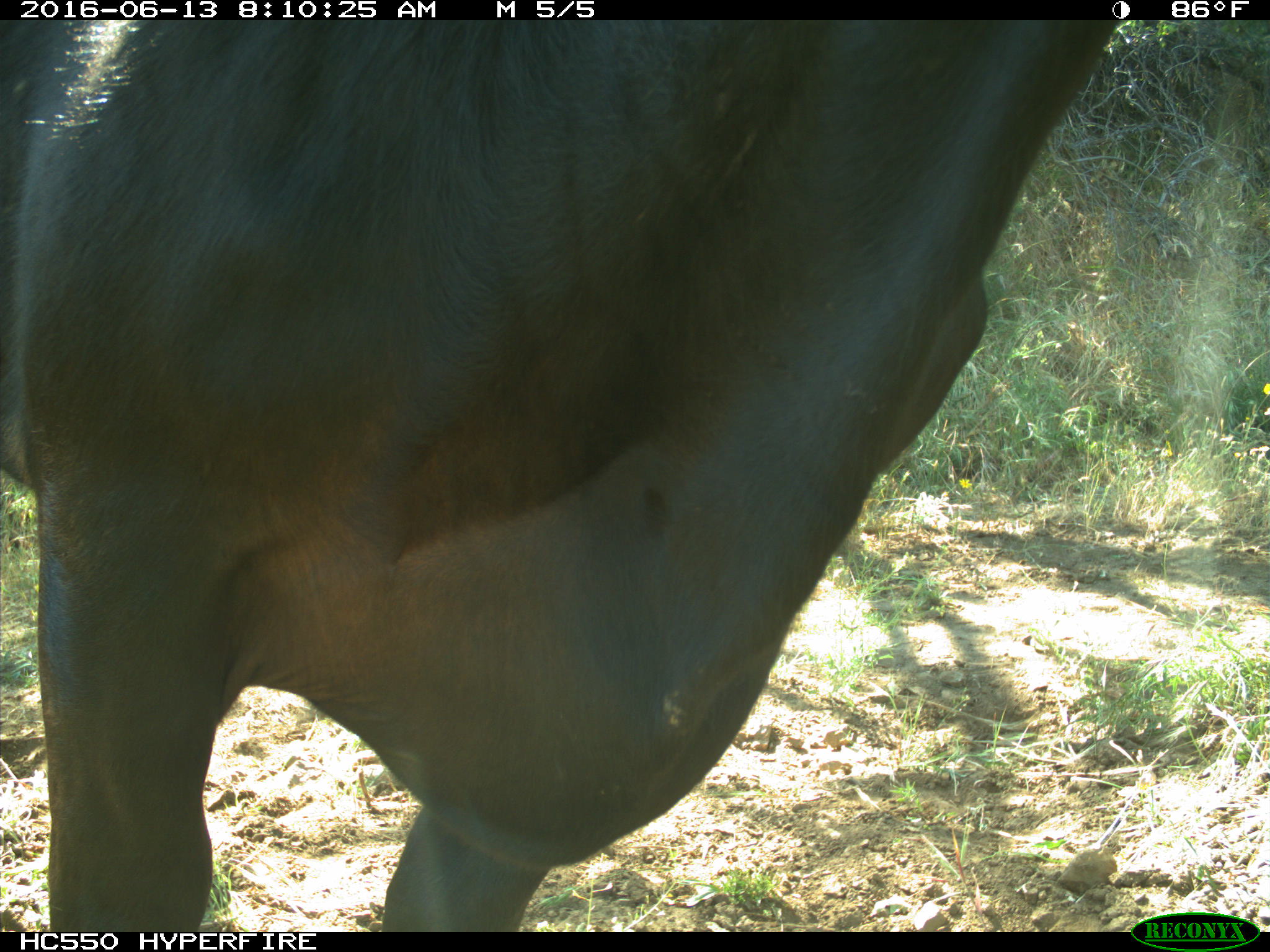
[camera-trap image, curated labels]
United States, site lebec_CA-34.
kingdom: Animalia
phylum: Chordata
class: Mammalia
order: Artiodactyla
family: Bovidae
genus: Bos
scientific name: Bos taurus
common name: domestic cow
Bos taurus (domestic cow).